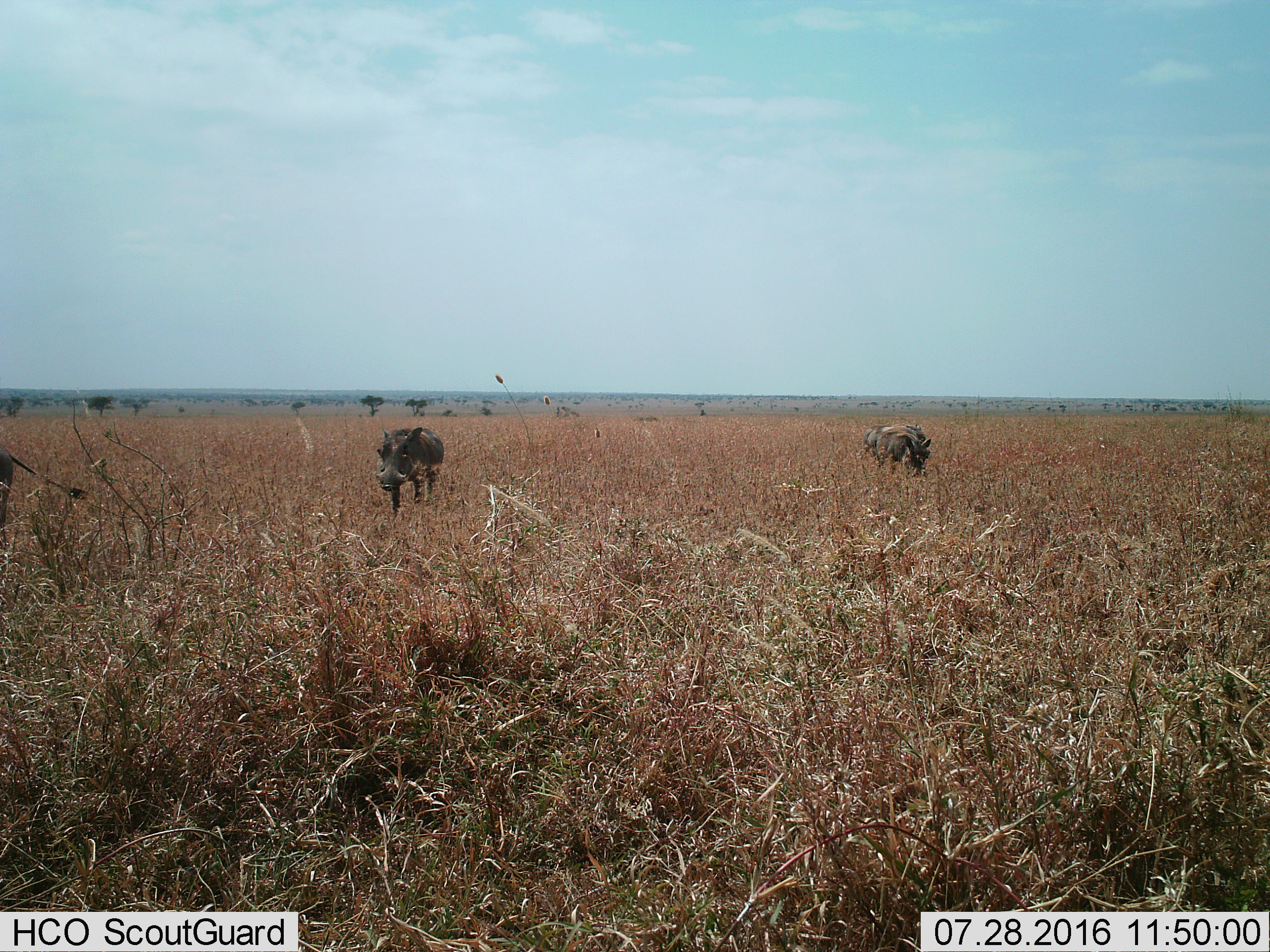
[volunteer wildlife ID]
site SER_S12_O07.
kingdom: Animalia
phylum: Chordata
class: Mammalia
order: Artiodactyla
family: Suidae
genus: Phacochoerus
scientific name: Phacochoerus africanus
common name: warthog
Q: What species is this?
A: Warthog (Phacochoerus africanus).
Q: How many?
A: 3.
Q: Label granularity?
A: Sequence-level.